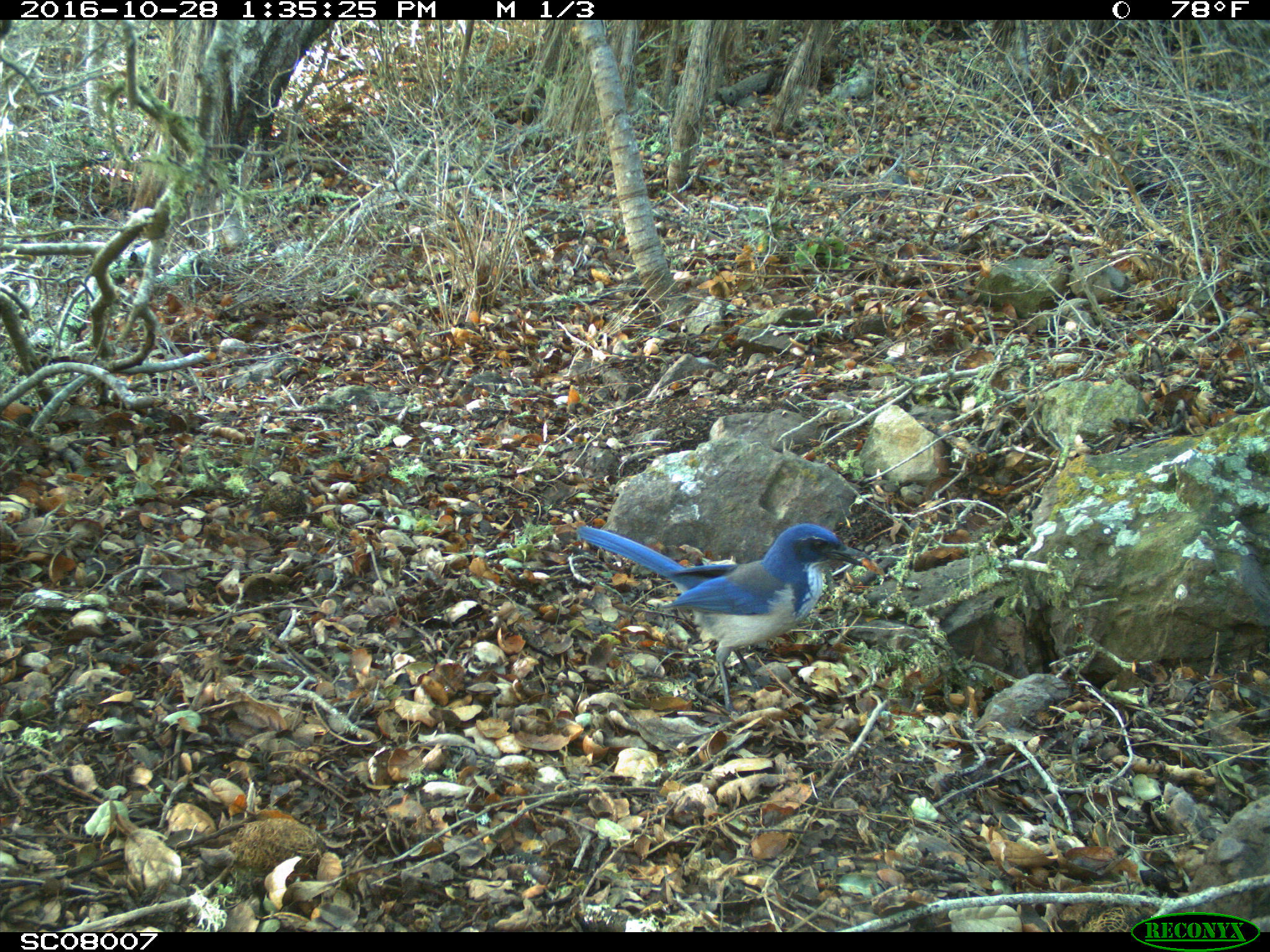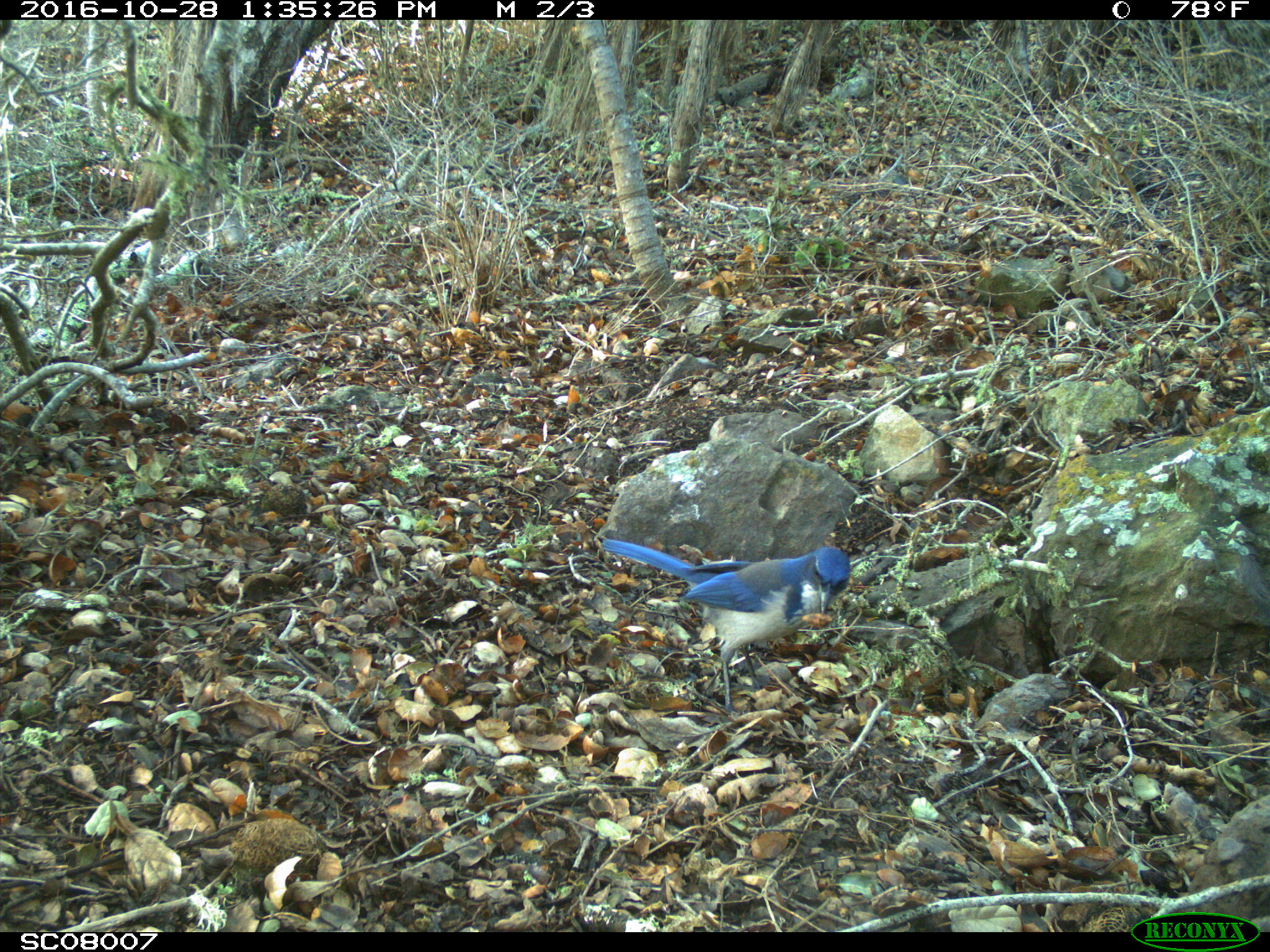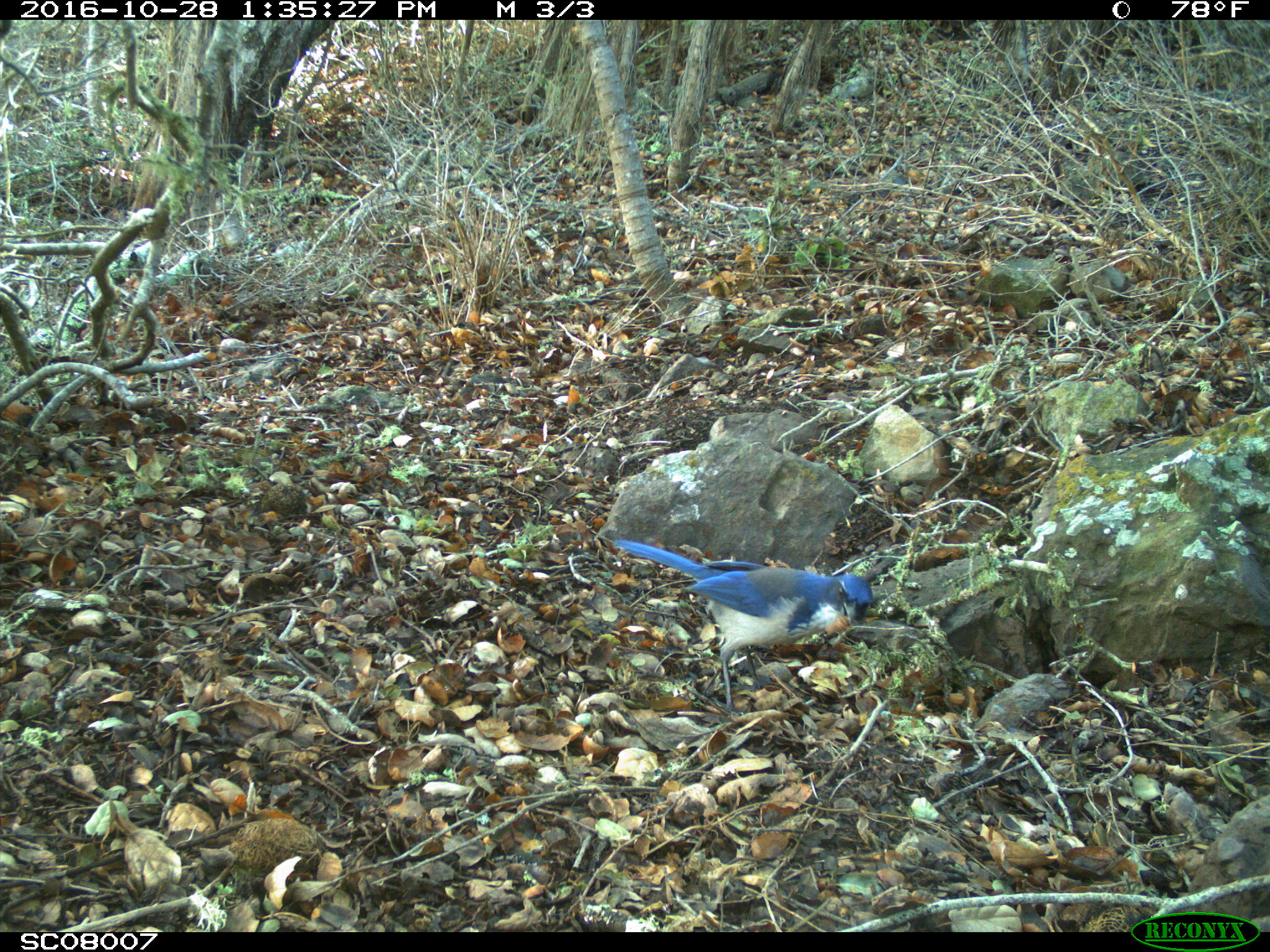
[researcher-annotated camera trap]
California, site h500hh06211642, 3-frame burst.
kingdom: Animalia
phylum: Chordata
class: Aves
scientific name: Aves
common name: bird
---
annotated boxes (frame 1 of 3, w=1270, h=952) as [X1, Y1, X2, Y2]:
bird: [578, 522, 871, 712]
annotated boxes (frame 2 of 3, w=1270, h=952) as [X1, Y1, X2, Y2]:
bird: [601, 537, 851, 711]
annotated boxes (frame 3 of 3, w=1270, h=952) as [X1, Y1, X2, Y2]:
bird: [611, 538, 873, 713]